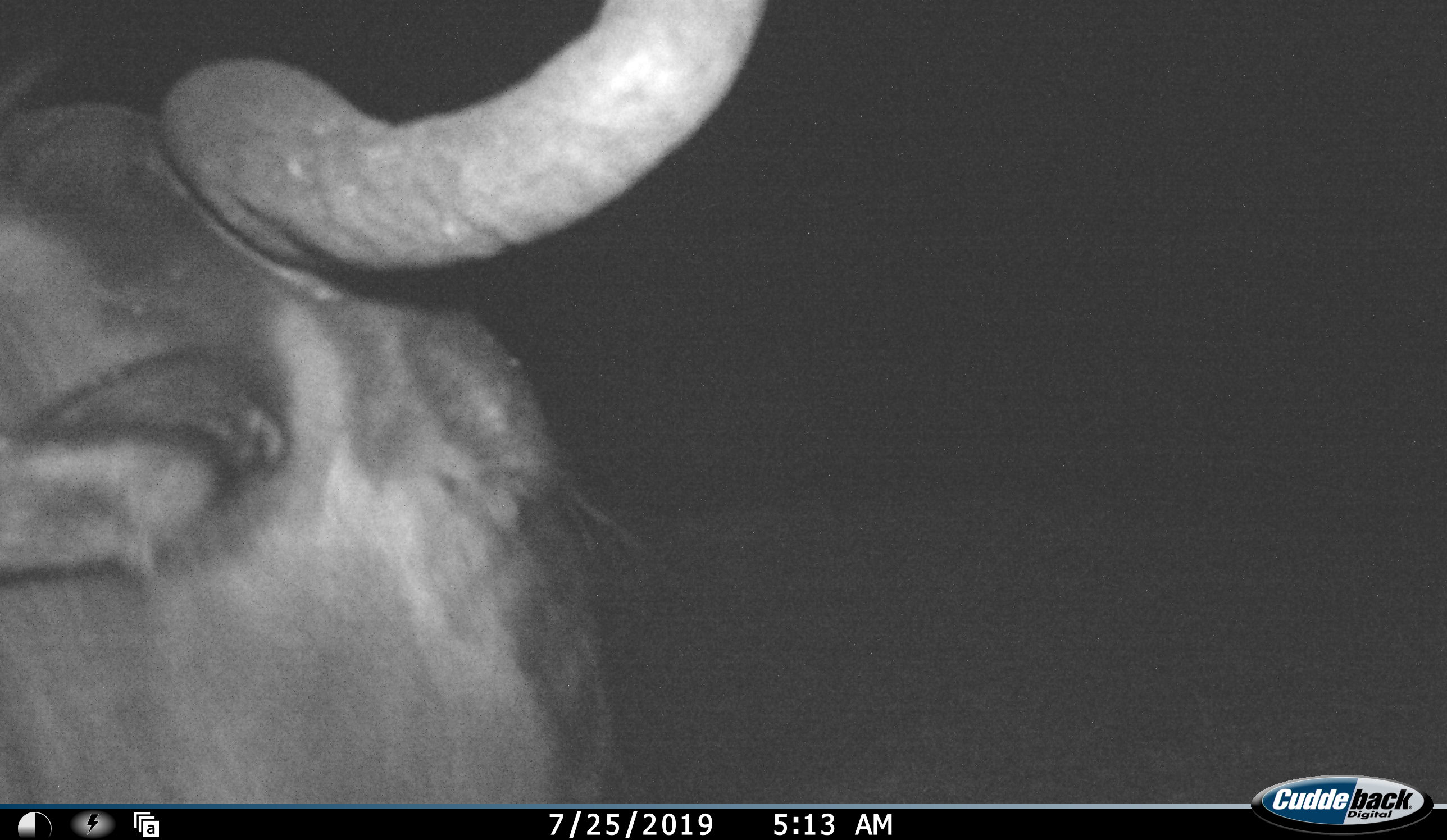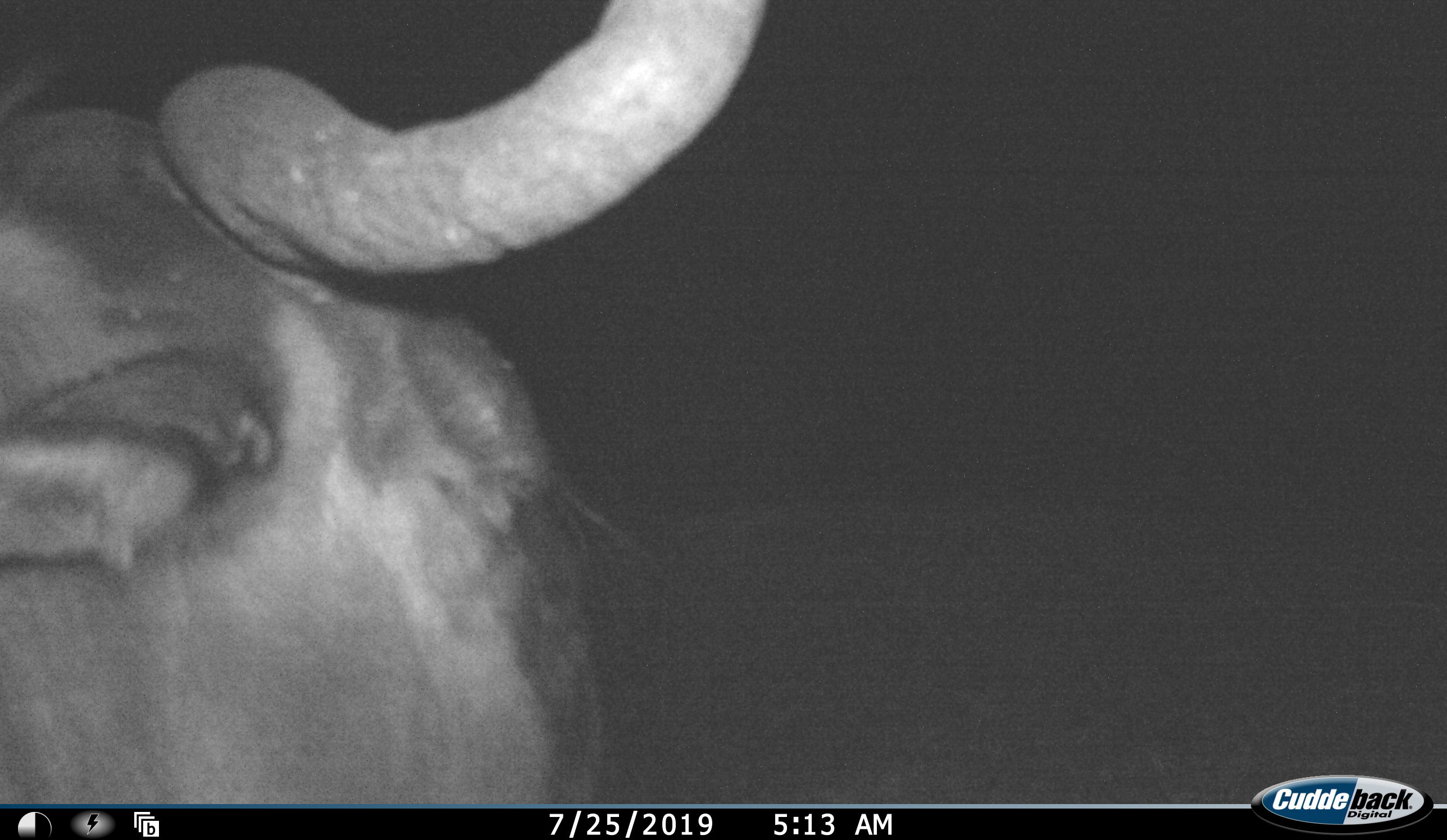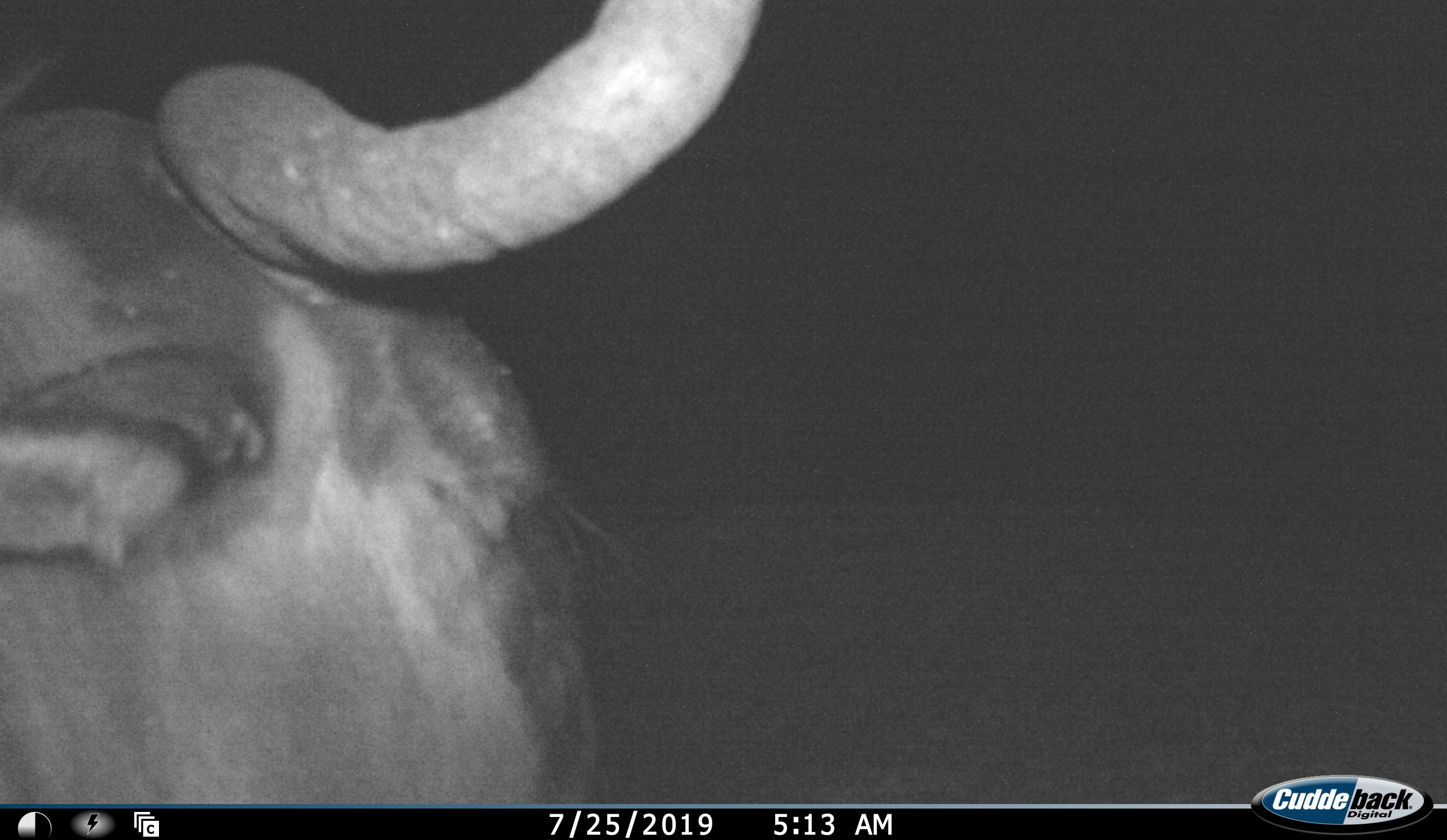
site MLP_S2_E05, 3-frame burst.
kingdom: Animalia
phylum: Chordata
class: Mammalia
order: Artiodactyla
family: Bovidae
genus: Connochaetes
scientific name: Connochaetes taurinus taurinus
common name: blue wildebeest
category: wildebeestblue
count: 1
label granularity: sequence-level